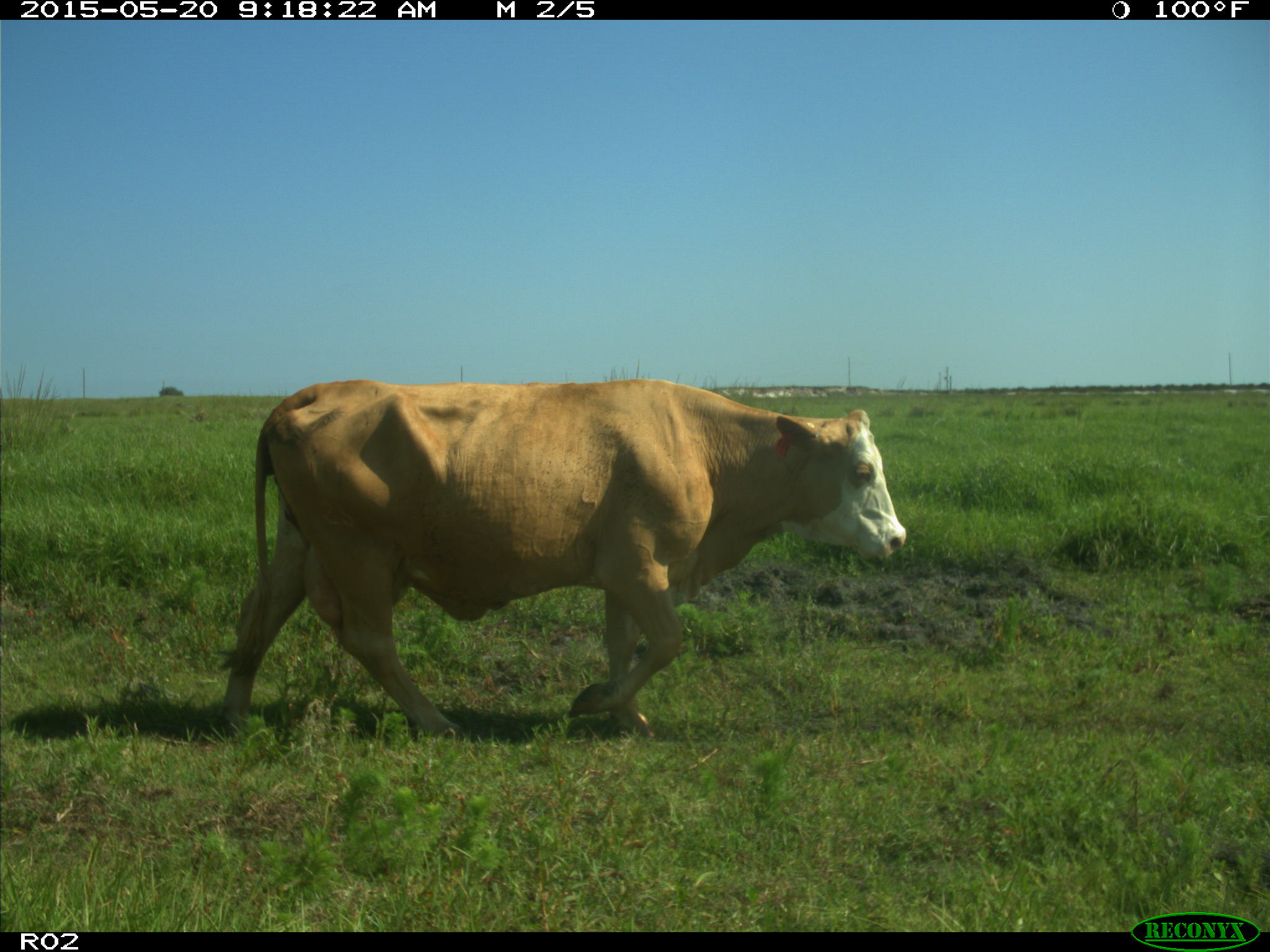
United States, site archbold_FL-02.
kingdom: Animalia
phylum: Chordata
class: Mammalia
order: Artiodactyla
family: Bovidae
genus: Bos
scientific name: Bos taurus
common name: domestic cow